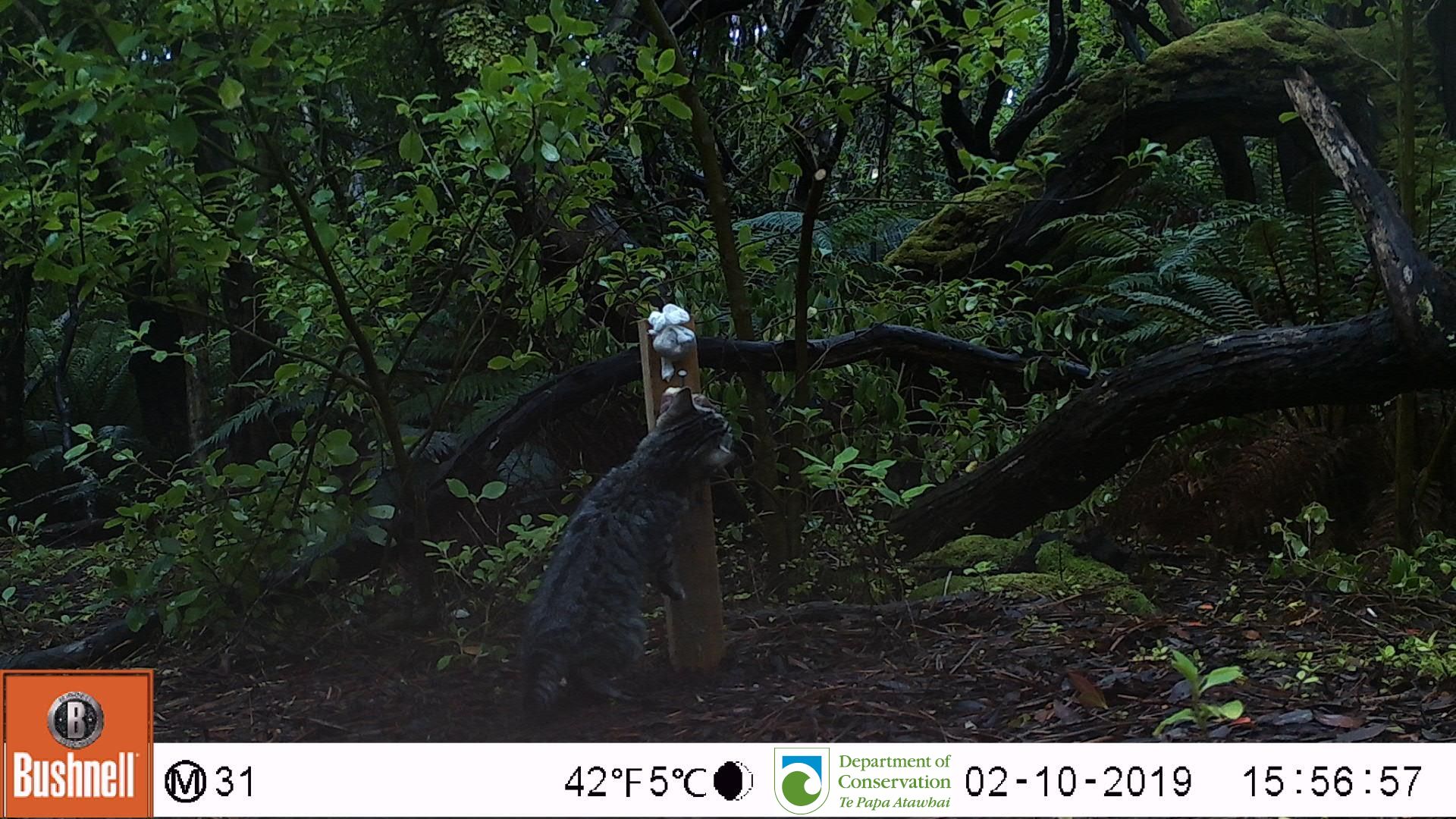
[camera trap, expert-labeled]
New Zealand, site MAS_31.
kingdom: Animalia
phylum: Chordata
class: Mammalia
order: Carnivora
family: Felidae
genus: Felis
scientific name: Felis catus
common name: domestic cat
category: cat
Cat (domestic cat) (Felis catus).